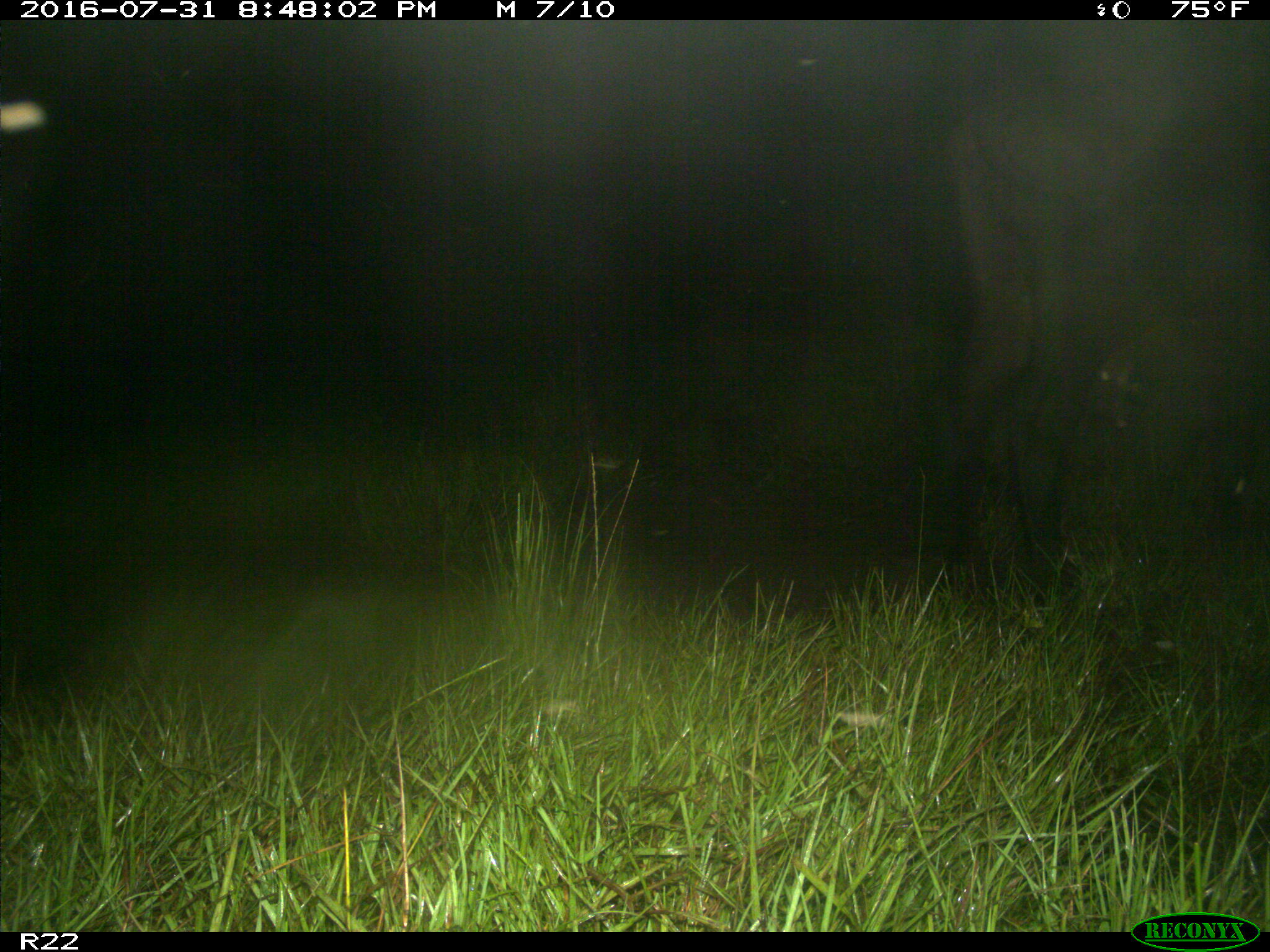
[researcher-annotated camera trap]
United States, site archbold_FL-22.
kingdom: Animalia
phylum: Chordata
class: Mammalia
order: Artiodactyla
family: Bovidae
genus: Bos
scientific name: Bos taurus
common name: domestic cow